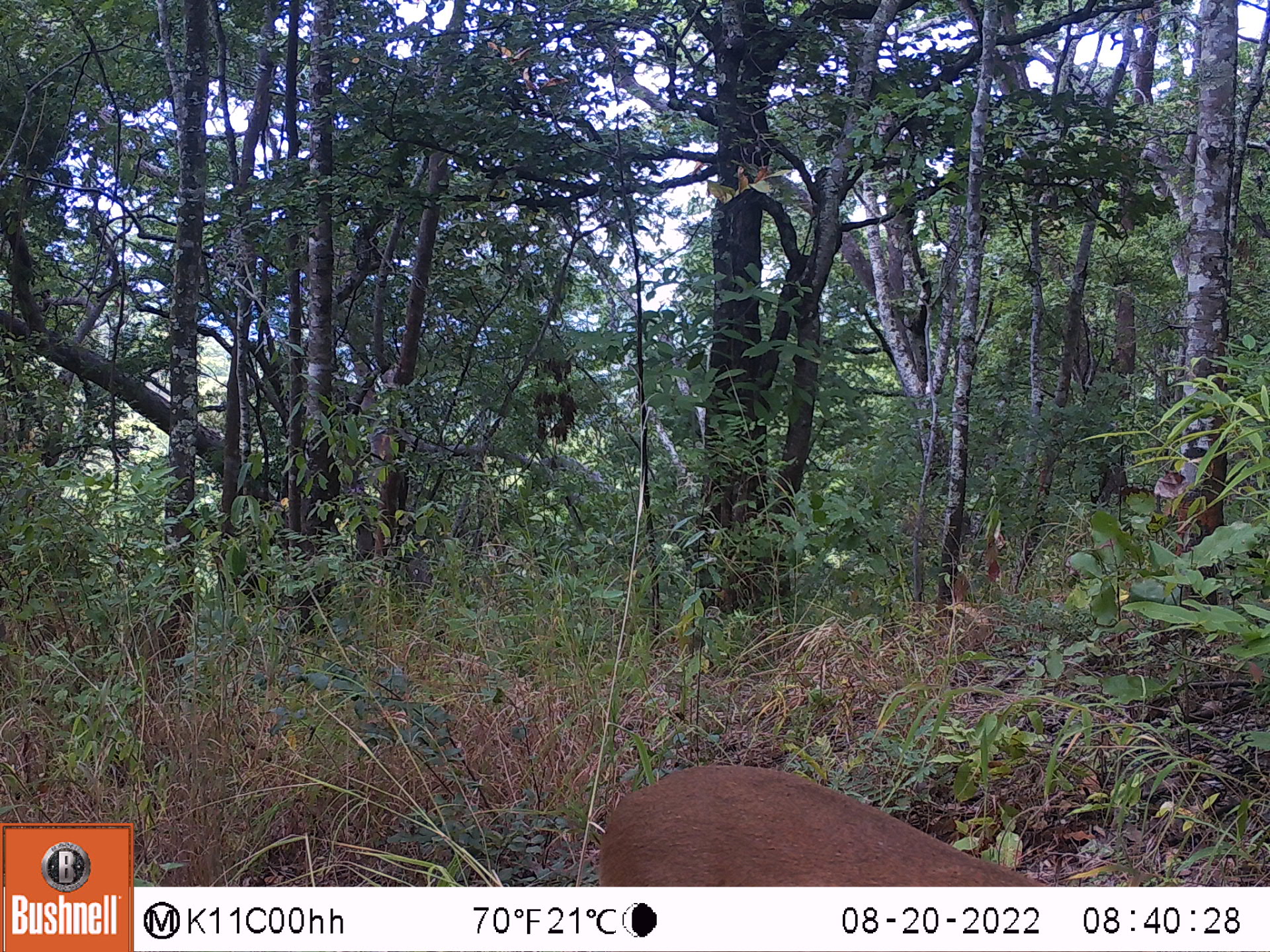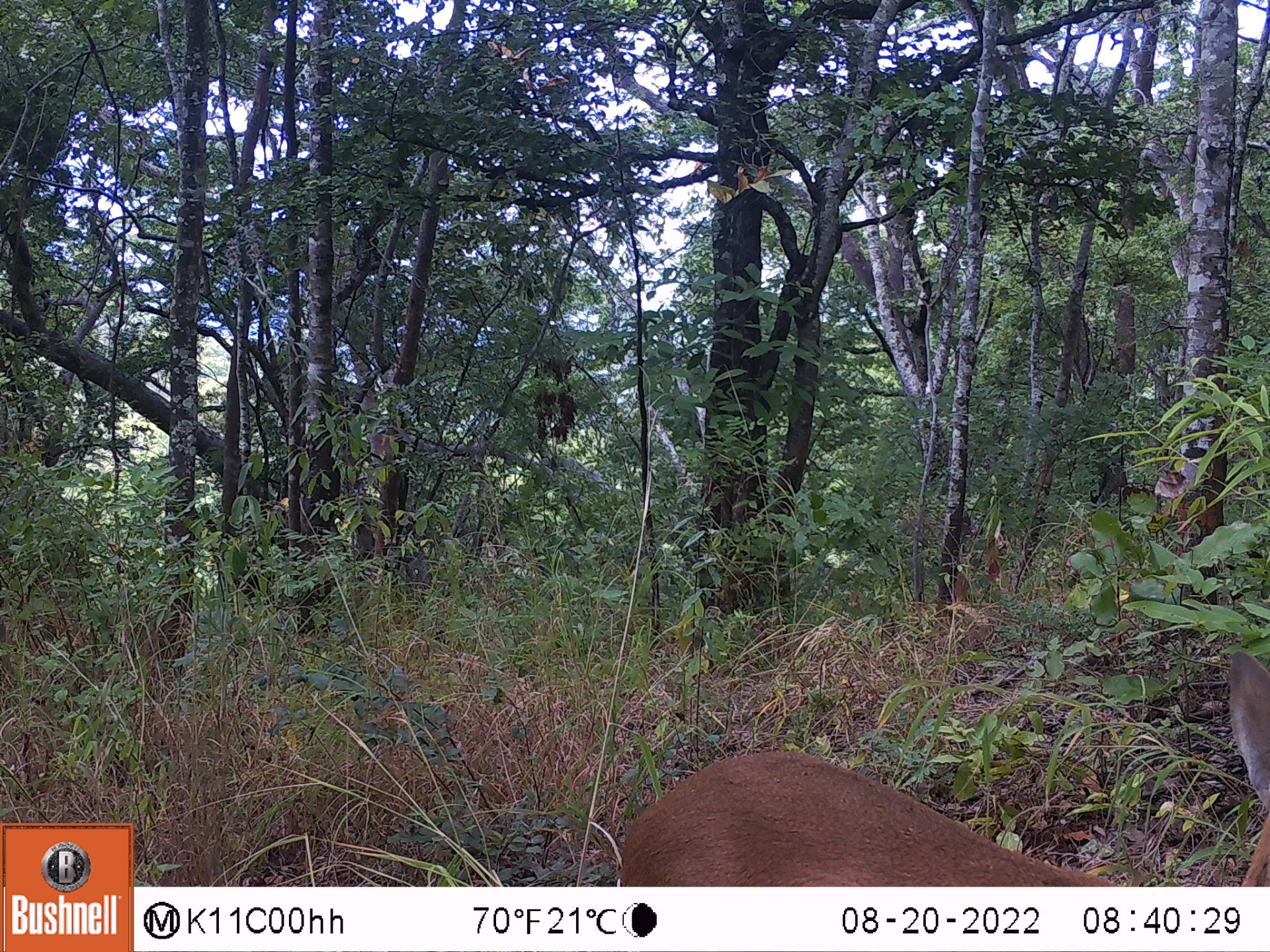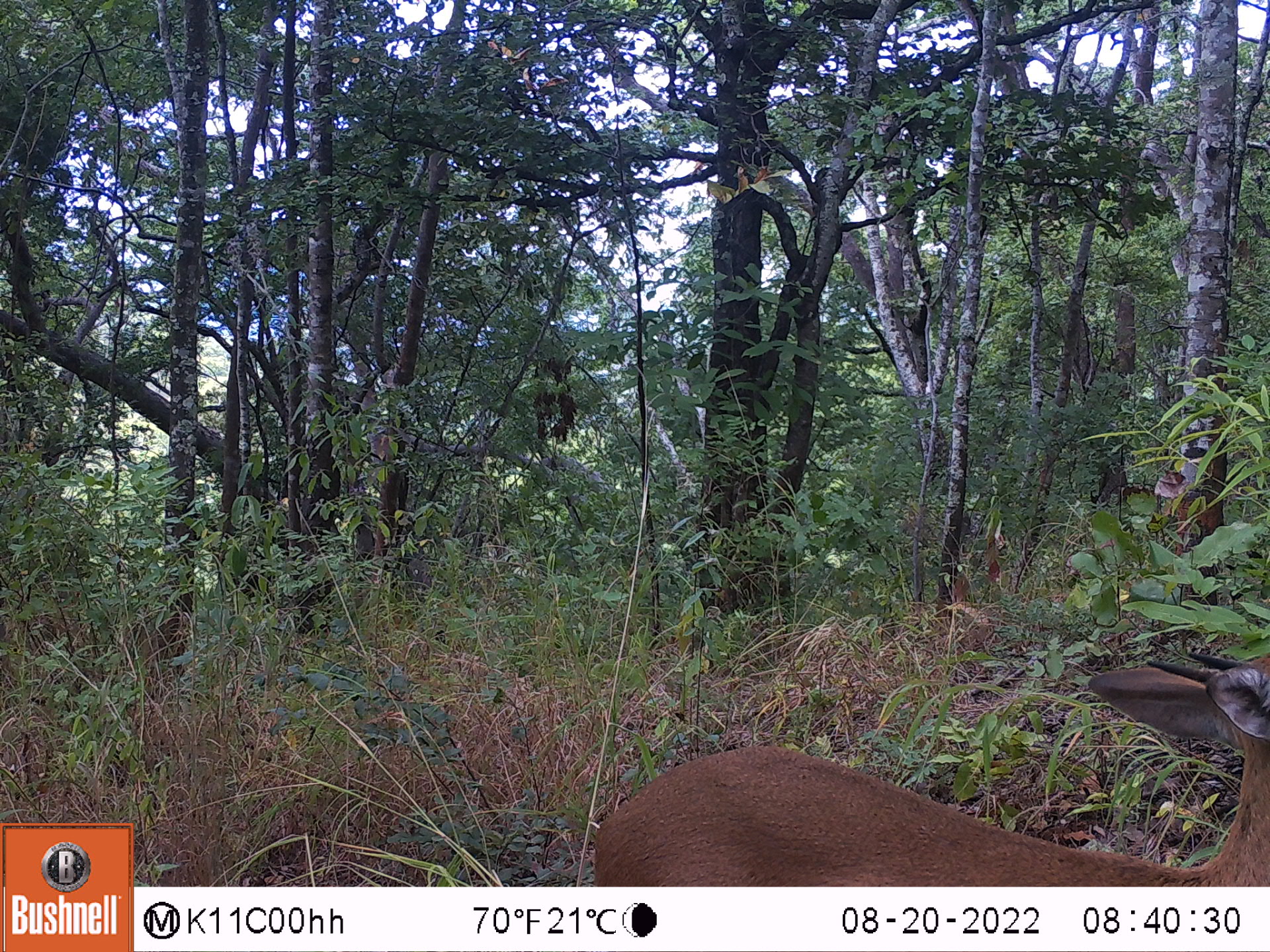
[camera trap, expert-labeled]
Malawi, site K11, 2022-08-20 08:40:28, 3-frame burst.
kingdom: Animalia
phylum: Chordata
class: Mammalia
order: Artiodactyla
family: Bovidae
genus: Sylvicapra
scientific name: Sylvicapra grimmia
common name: common duiker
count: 1